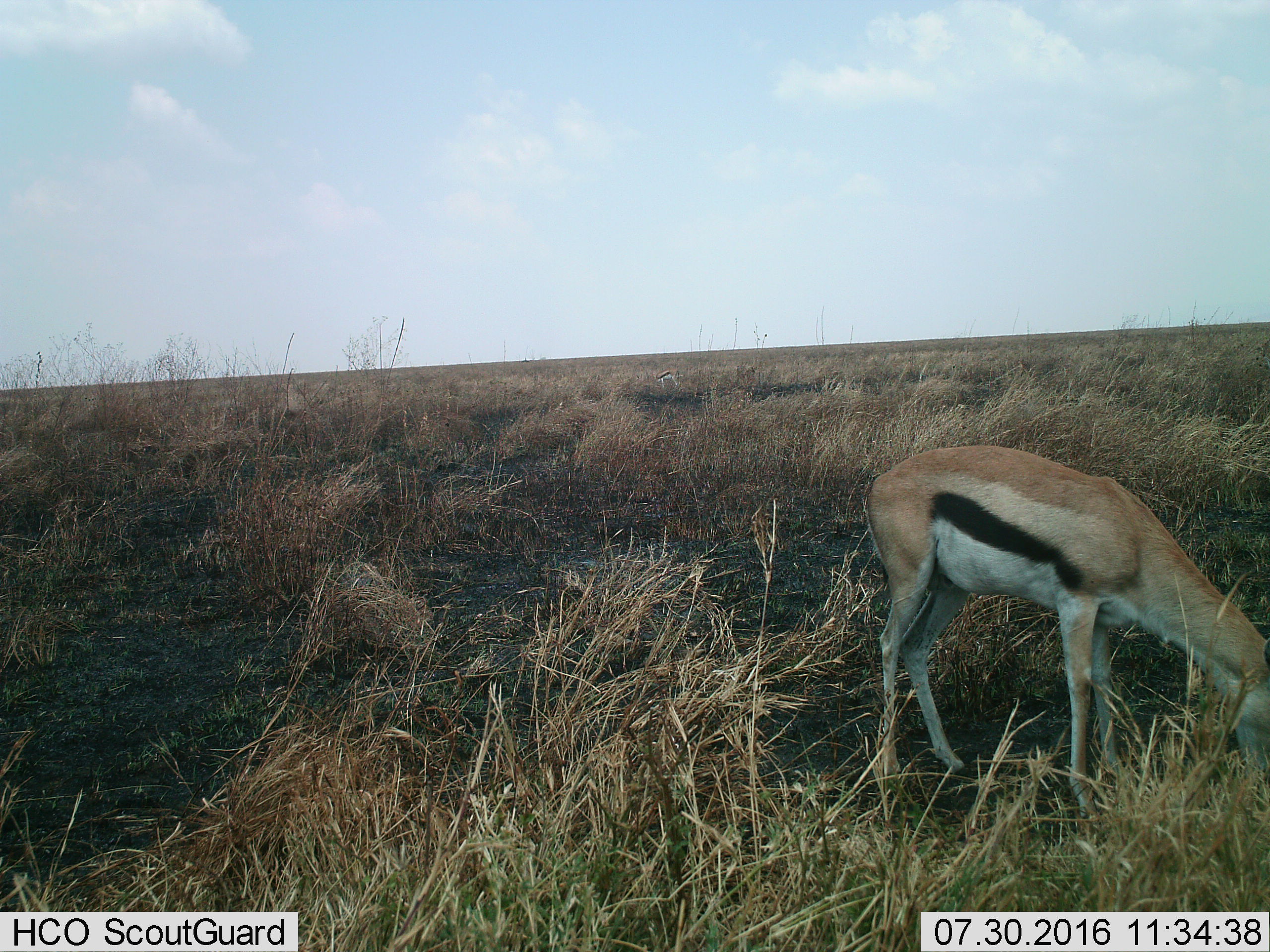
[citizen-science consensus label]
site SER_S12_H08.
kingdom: Animalia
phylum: Chordata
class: Mammalia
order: Artiodactyla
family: Bovidae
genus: Eudorcas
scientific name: Eudorcas thomsonii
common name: thomson's gazelle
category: gazellethomsons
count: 1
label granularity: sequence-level